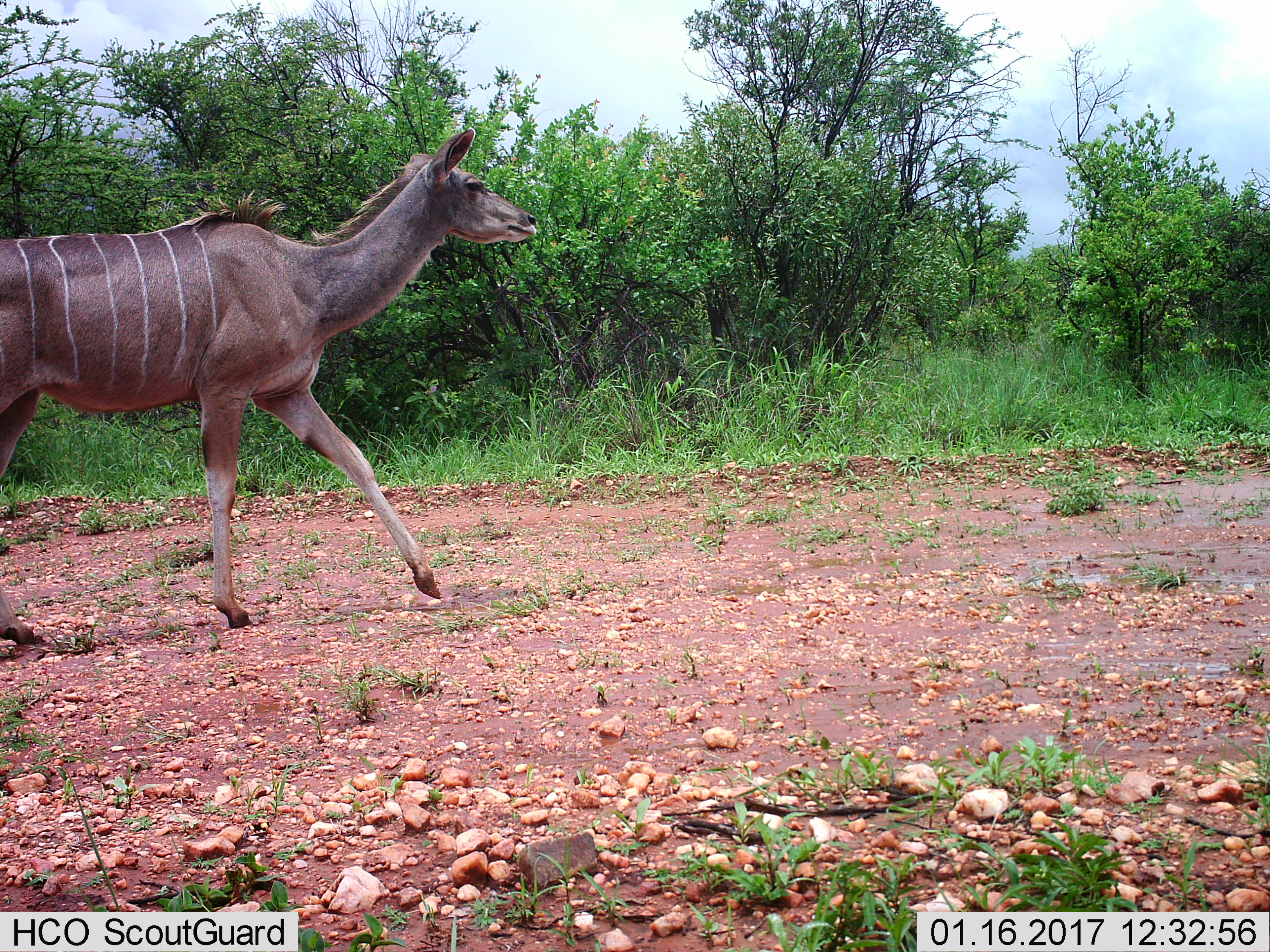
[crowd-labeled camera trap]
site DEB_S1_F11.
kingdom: Animalia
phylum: Chordata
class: Mammalia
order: Artiodactyla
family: Bovidae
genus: Tragelaphus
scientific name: Tragelaphus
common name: kudu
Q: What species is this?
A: Kudu (Tragelaphus).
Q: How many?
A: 1.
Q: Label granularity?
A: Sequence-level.